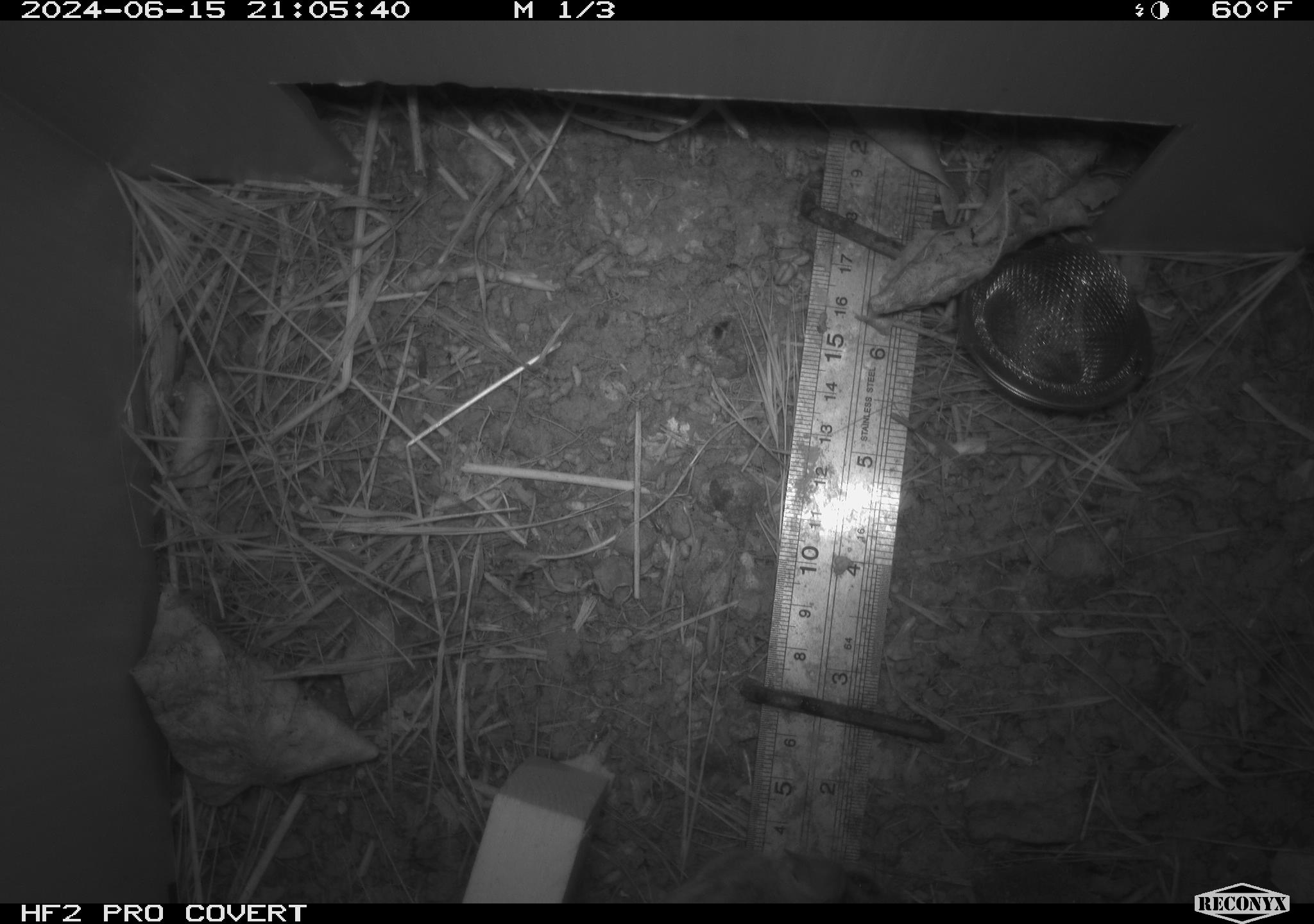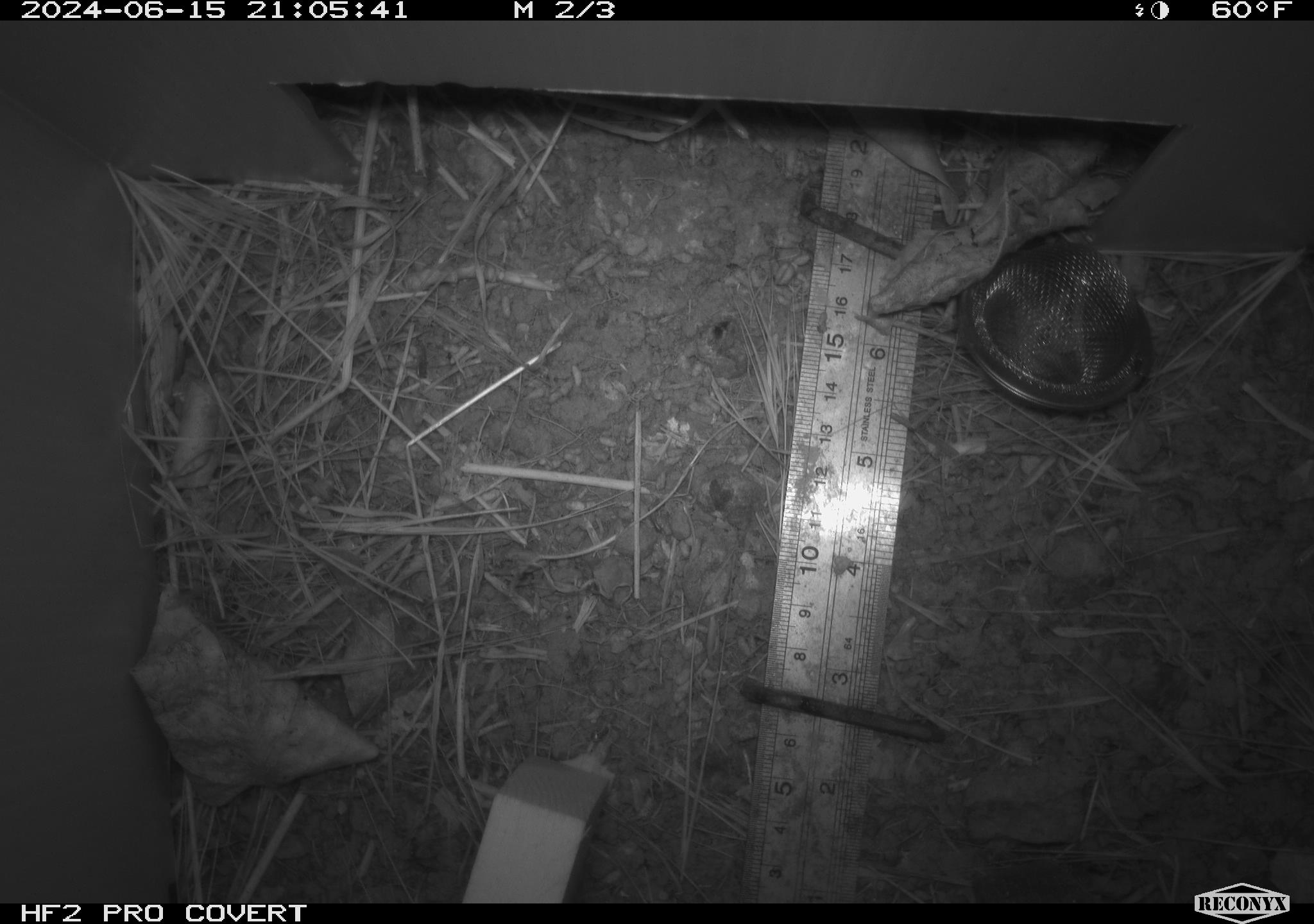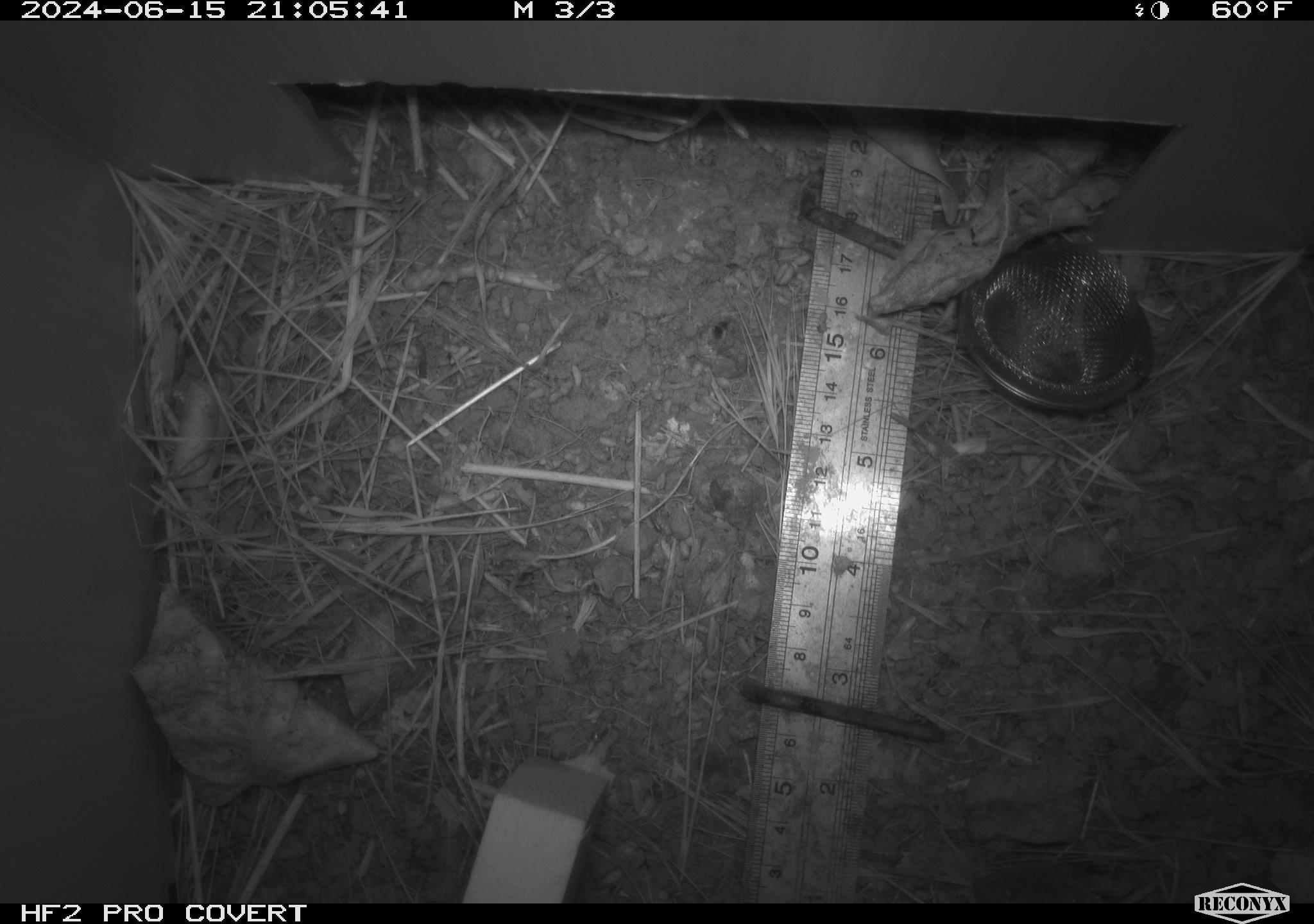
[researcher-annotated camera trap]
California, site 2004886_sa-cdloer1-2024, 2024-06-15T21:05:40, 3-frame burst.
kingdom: Animalia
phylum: Chordata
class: Mammalia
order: Rodentia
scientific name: Rodentia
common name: mouse species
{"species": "mouse species (Rodentia)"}